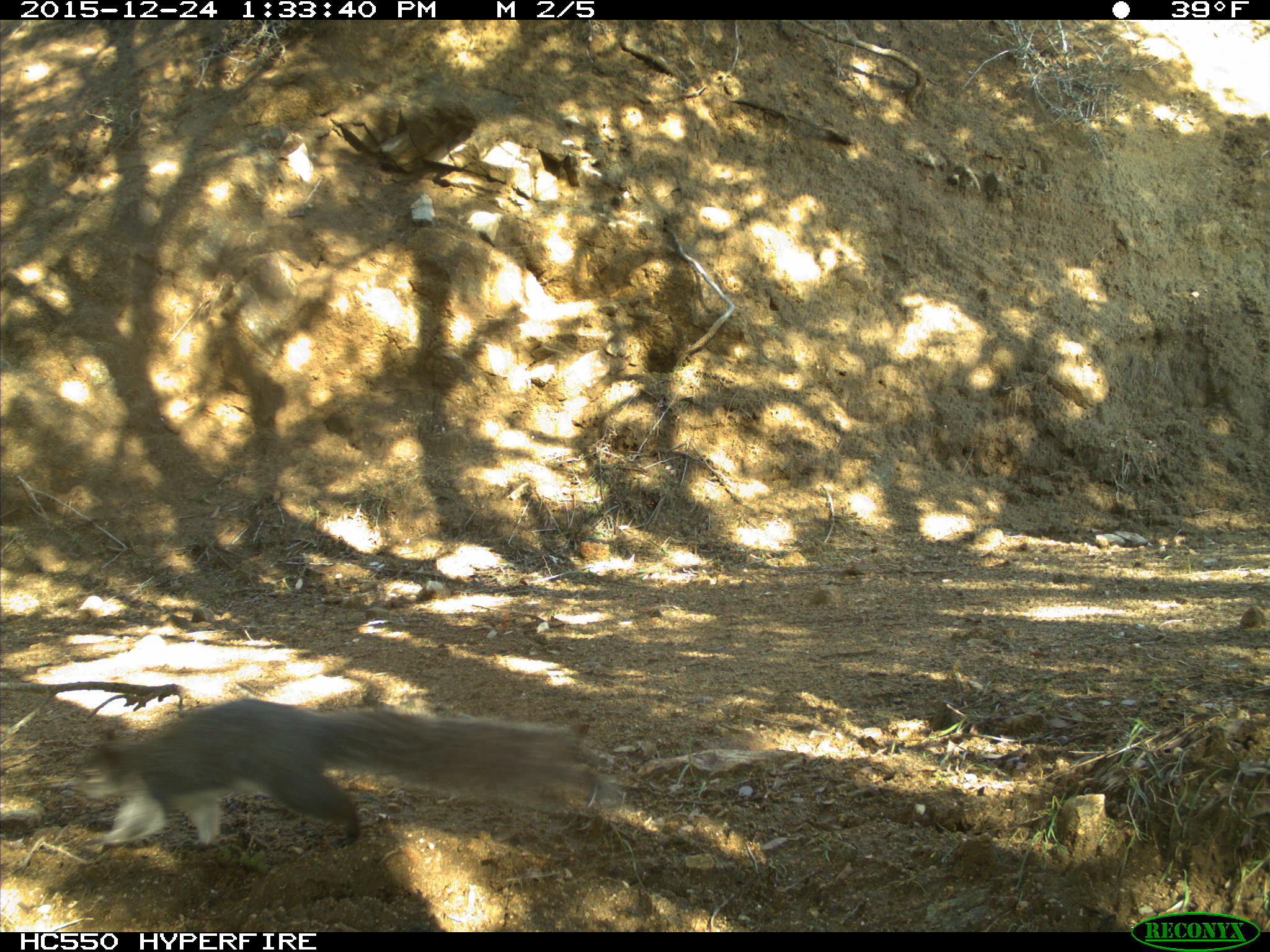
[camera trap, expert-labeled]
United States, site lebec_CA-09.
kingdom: Animalia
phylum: Chordata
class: Mammalia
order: Rodentia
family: Sciuridae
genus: Sciurus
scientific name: Sciurus carolinensis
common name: eastern gray squirrel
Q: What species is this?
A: Sciurus carolinensis (eastern gray squirrel).